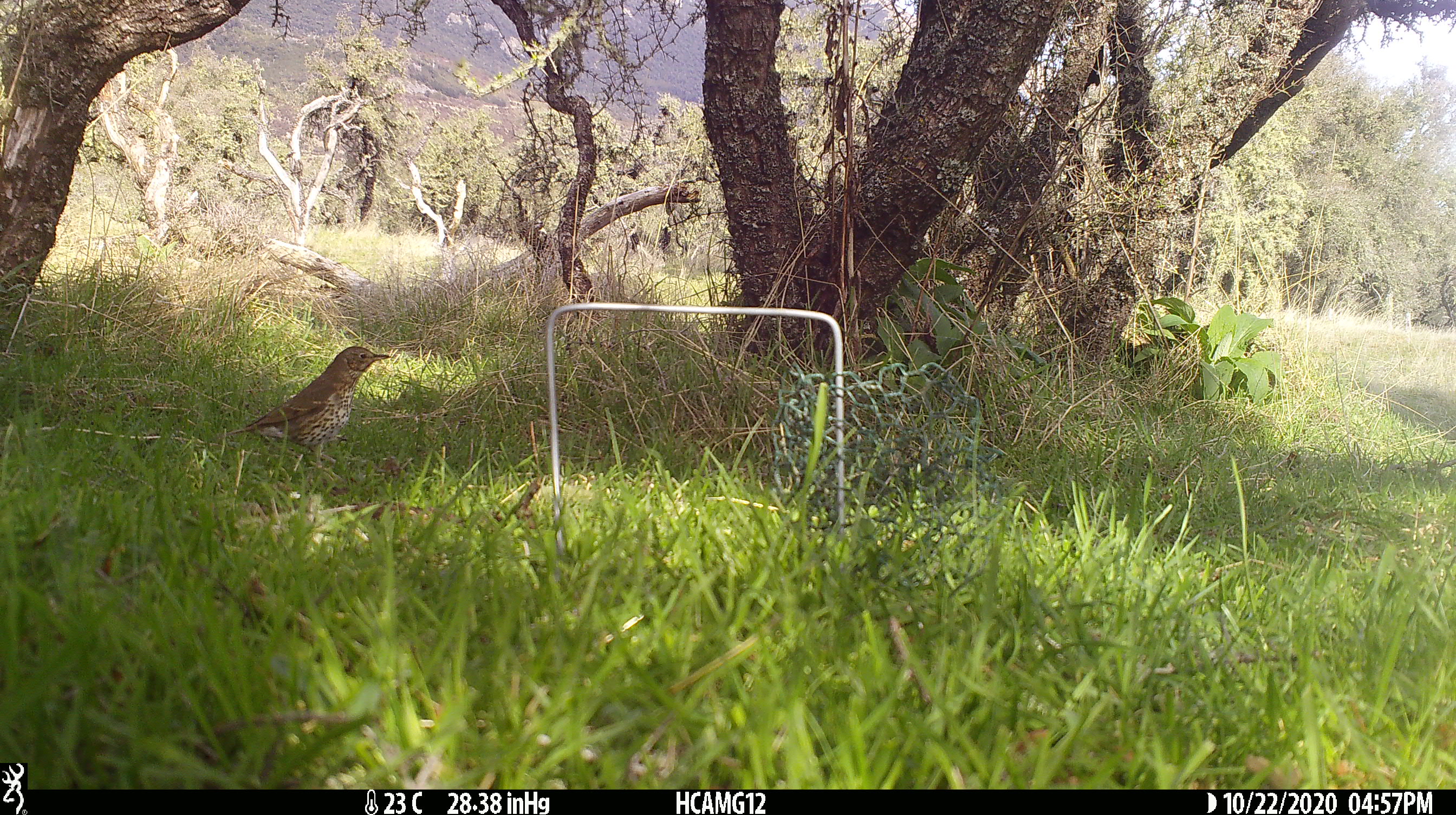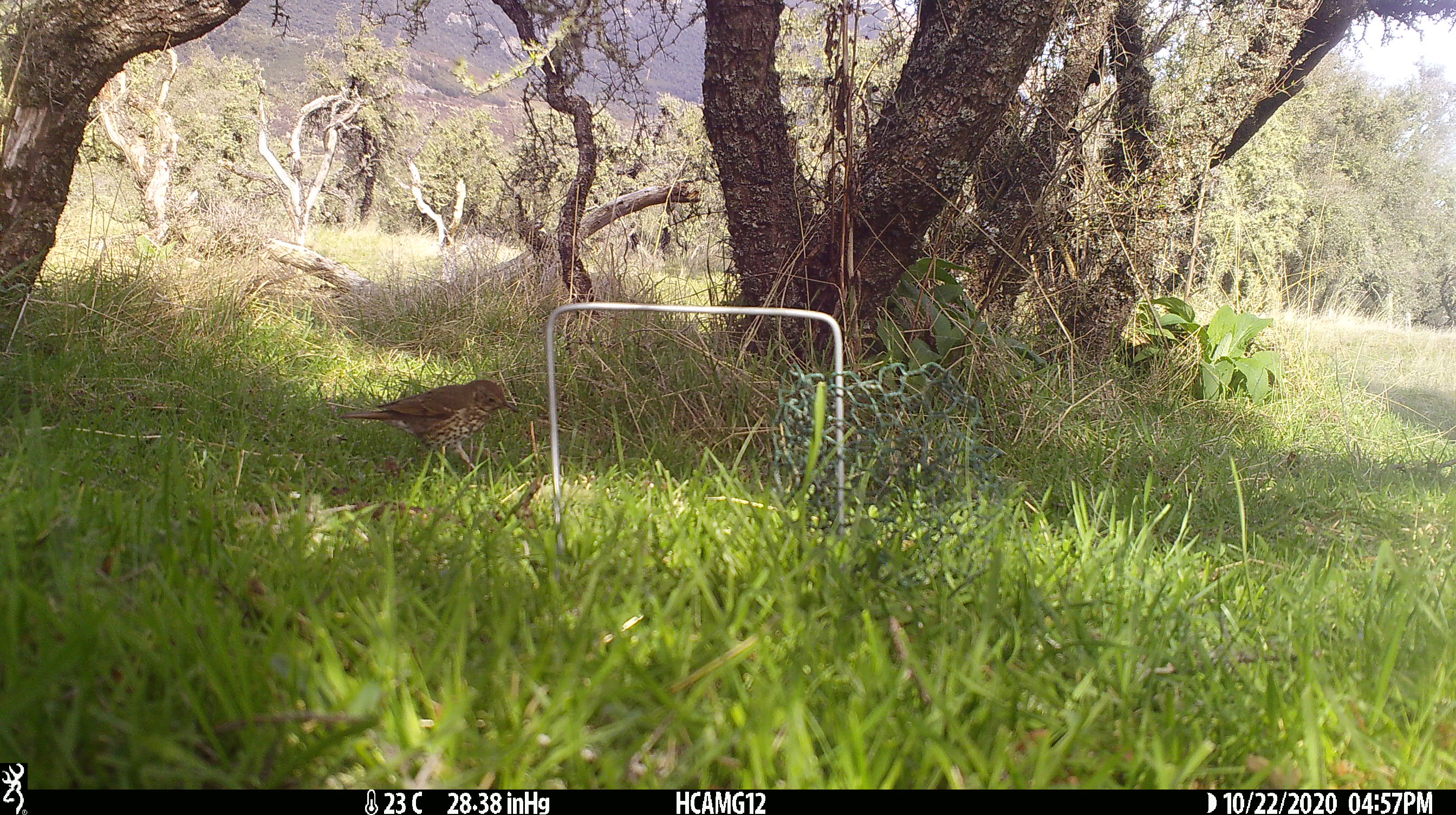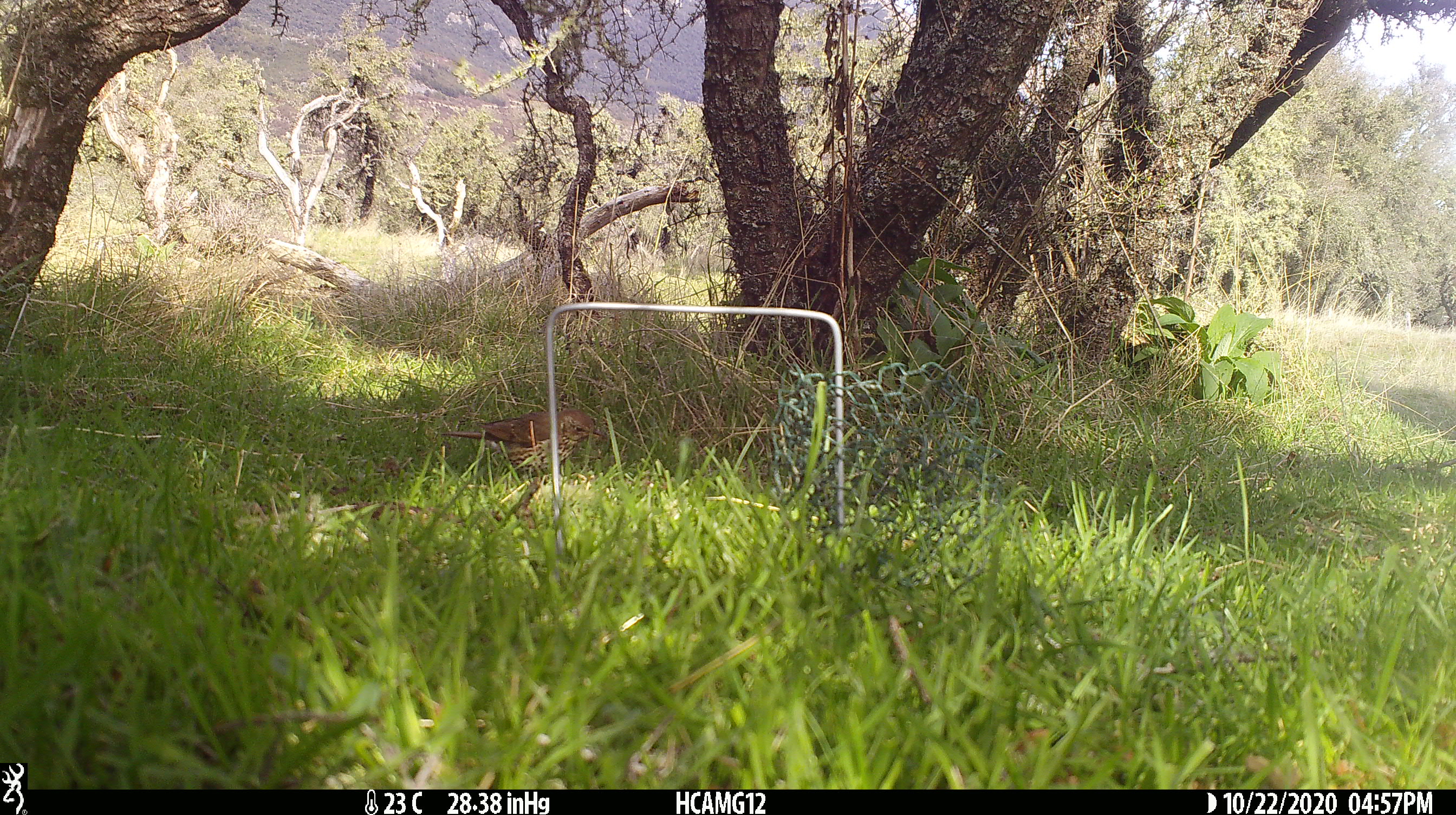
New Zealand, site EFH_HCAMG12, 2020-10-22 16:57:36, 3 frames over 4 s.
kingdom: Animalia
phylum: Chordata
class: Aves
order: Passeriformes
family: Turdidae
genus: Turdus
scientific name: Turdus philomelos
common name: song thrush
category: thrush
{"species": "thrush (song thrush) (Turdus philomelos)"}